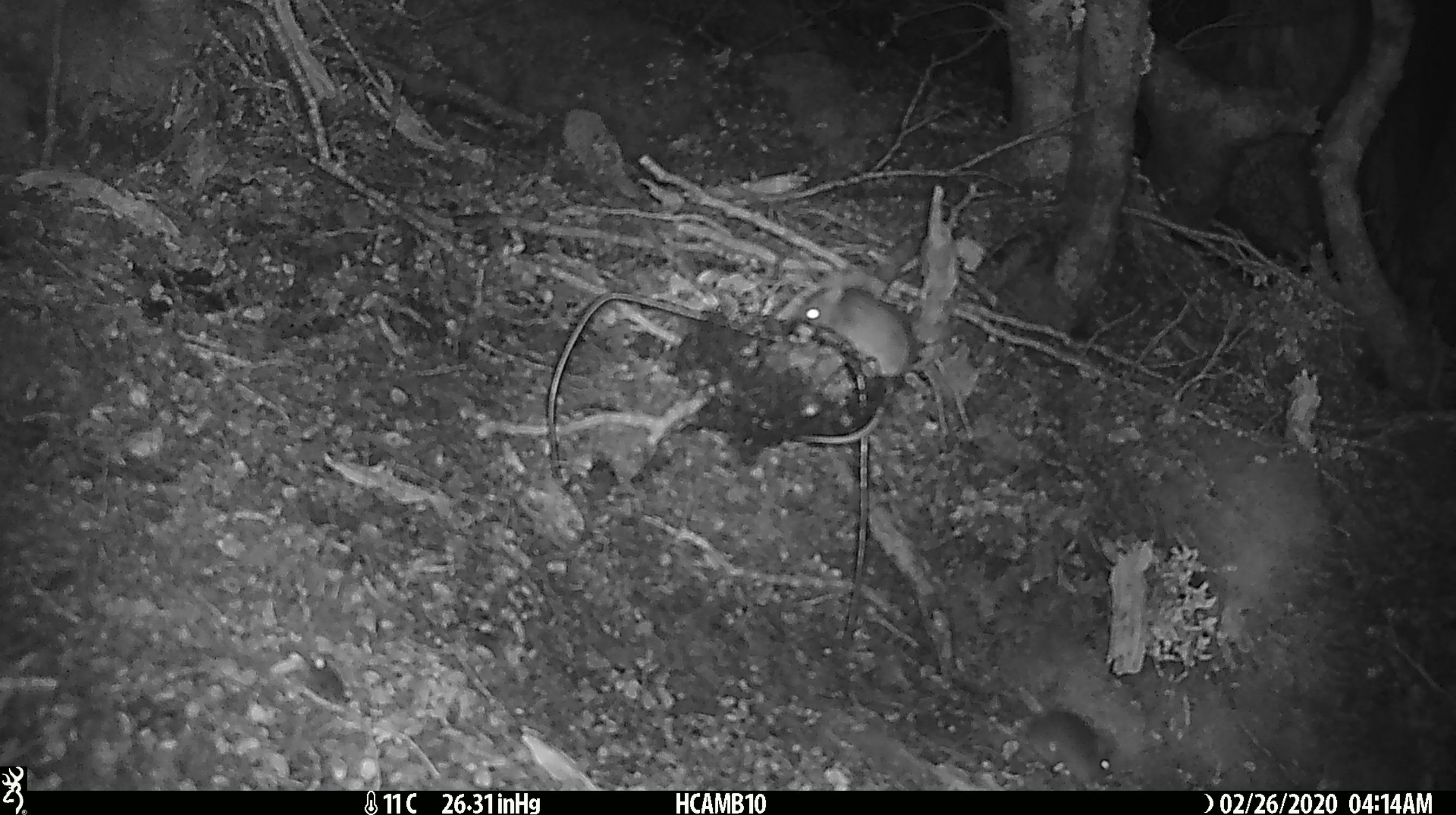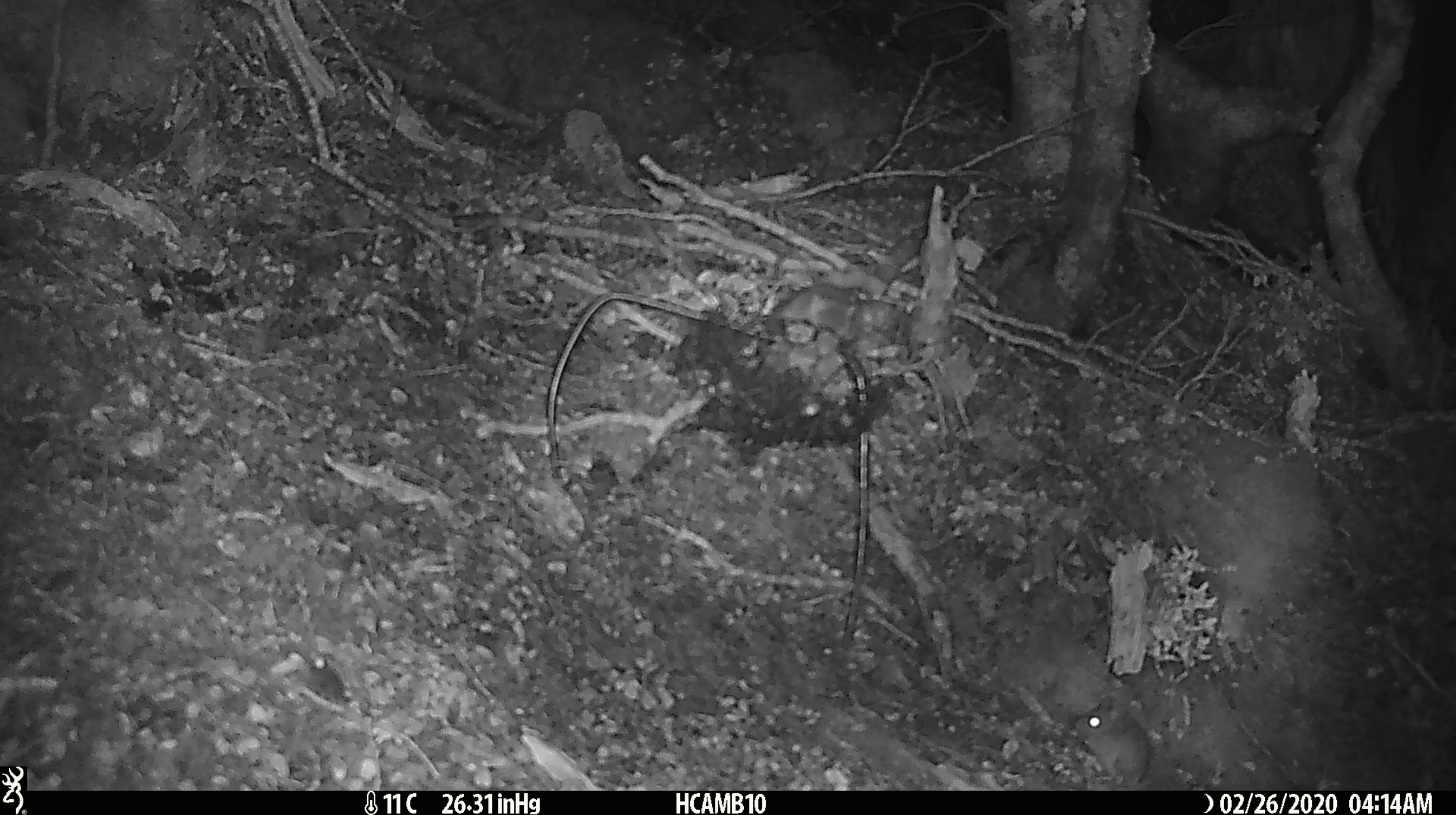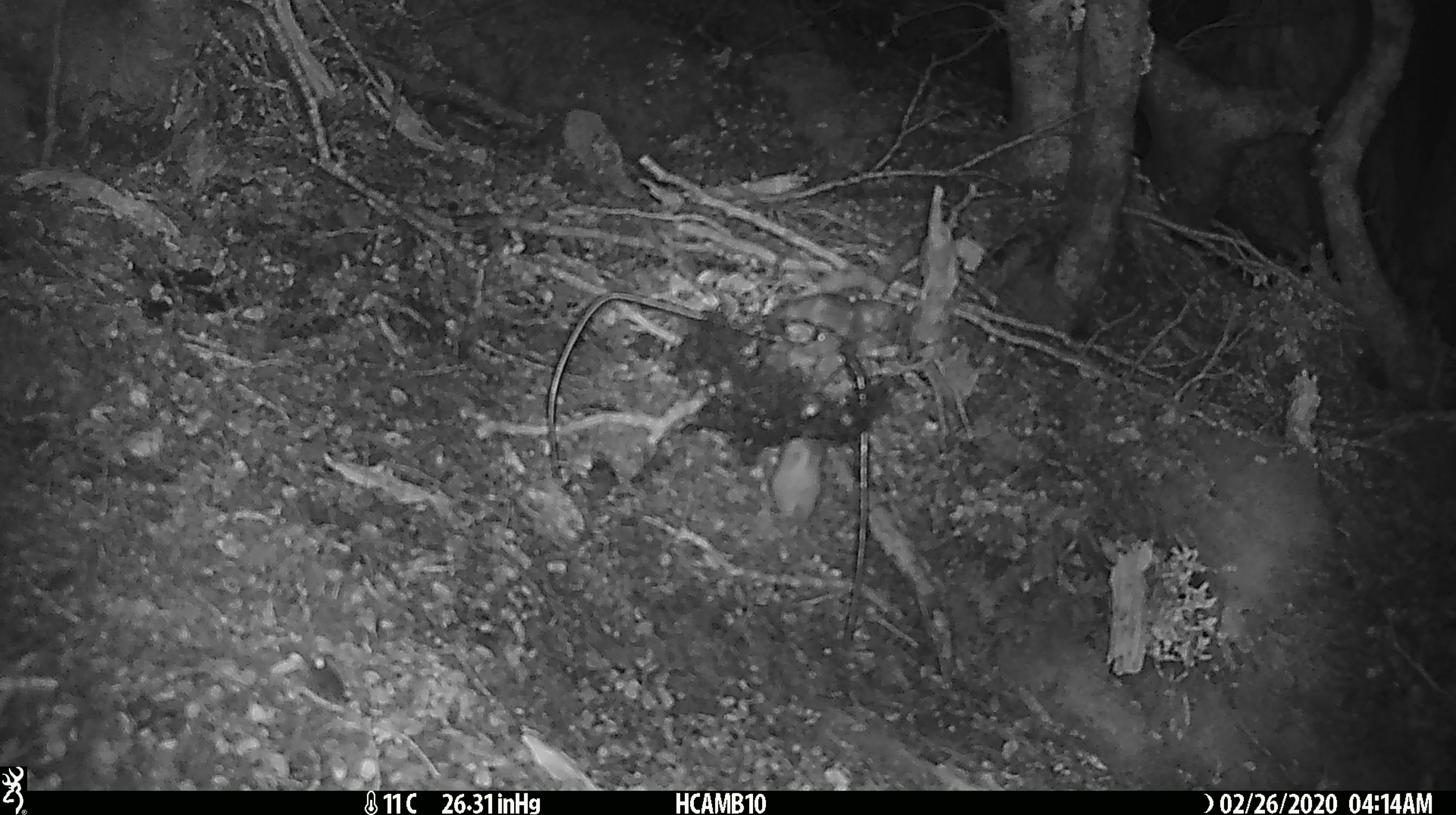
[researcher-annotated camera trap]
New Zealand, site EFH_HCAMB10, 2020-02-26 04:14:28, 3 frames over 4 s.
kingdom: Animalia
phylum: Chordata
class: Mammalia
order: Rodentia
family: Muridae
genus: Mus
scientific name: Mus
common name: mouse